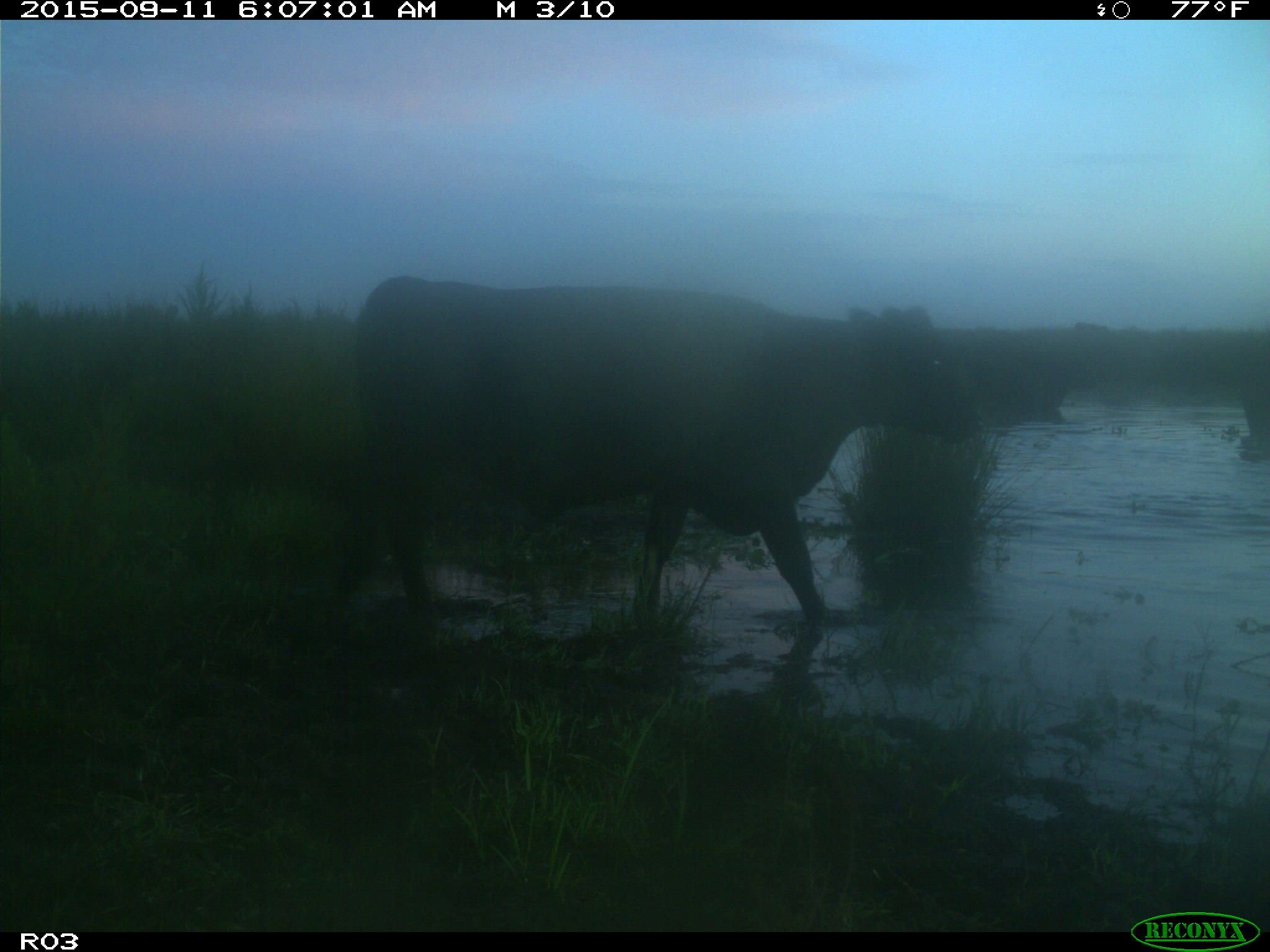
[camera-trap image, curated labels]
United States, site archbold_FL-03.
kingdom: Animalia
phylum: Chordata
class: Mammalia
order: Artiodactyla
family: Bovidae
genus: Bos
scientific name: Bos taurus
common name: domestic cow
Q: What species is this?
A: Bos taurus (domestic cow).